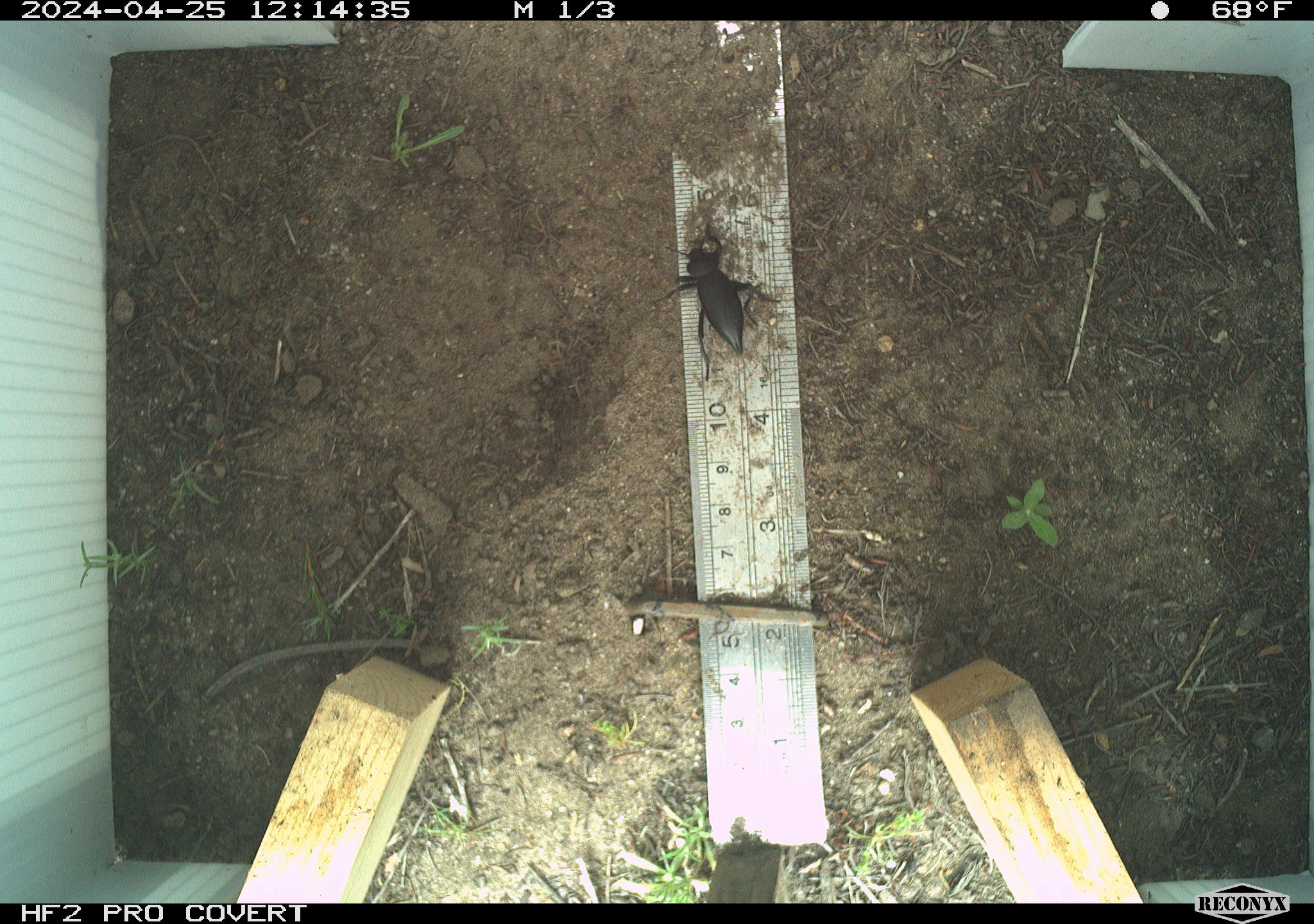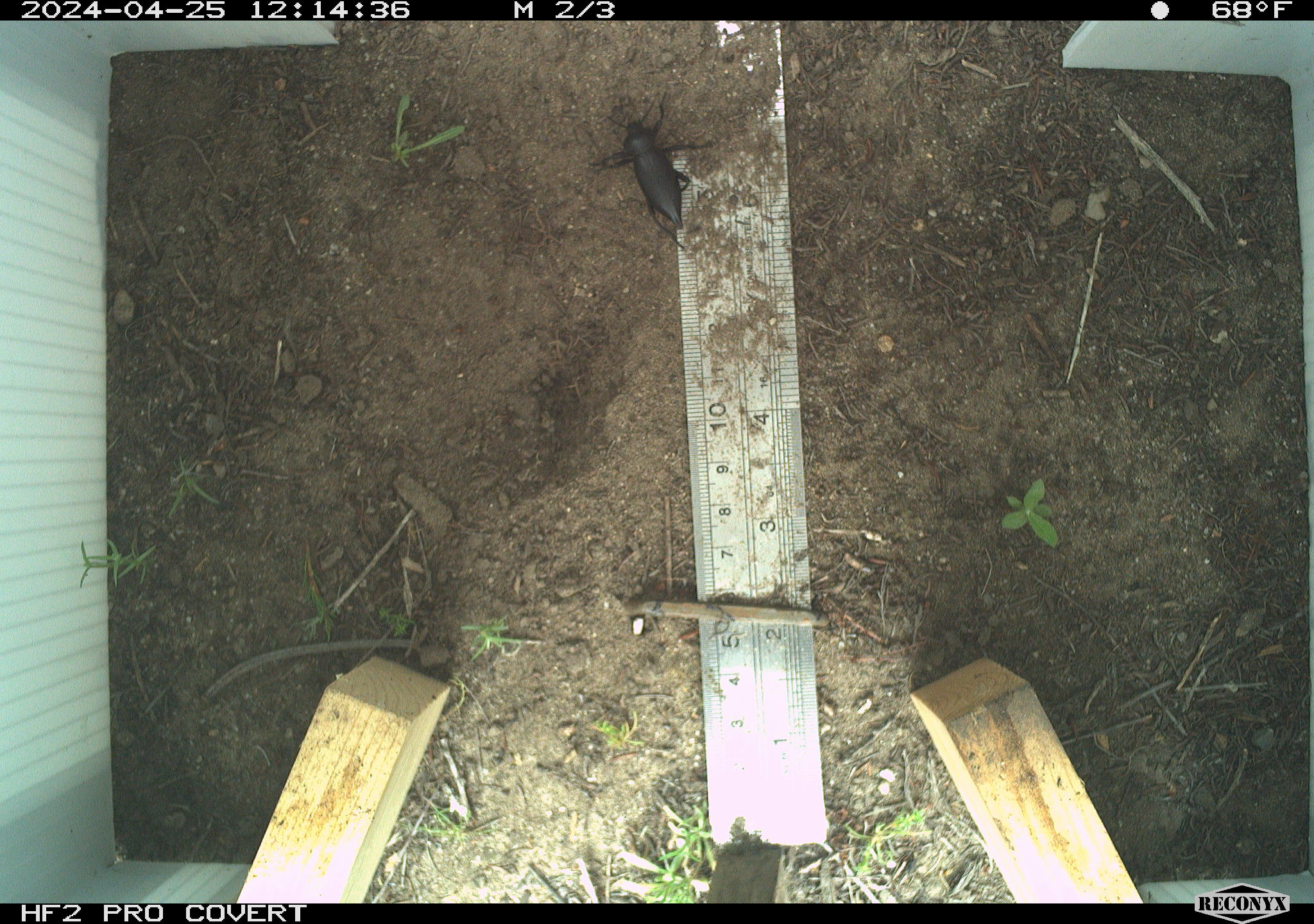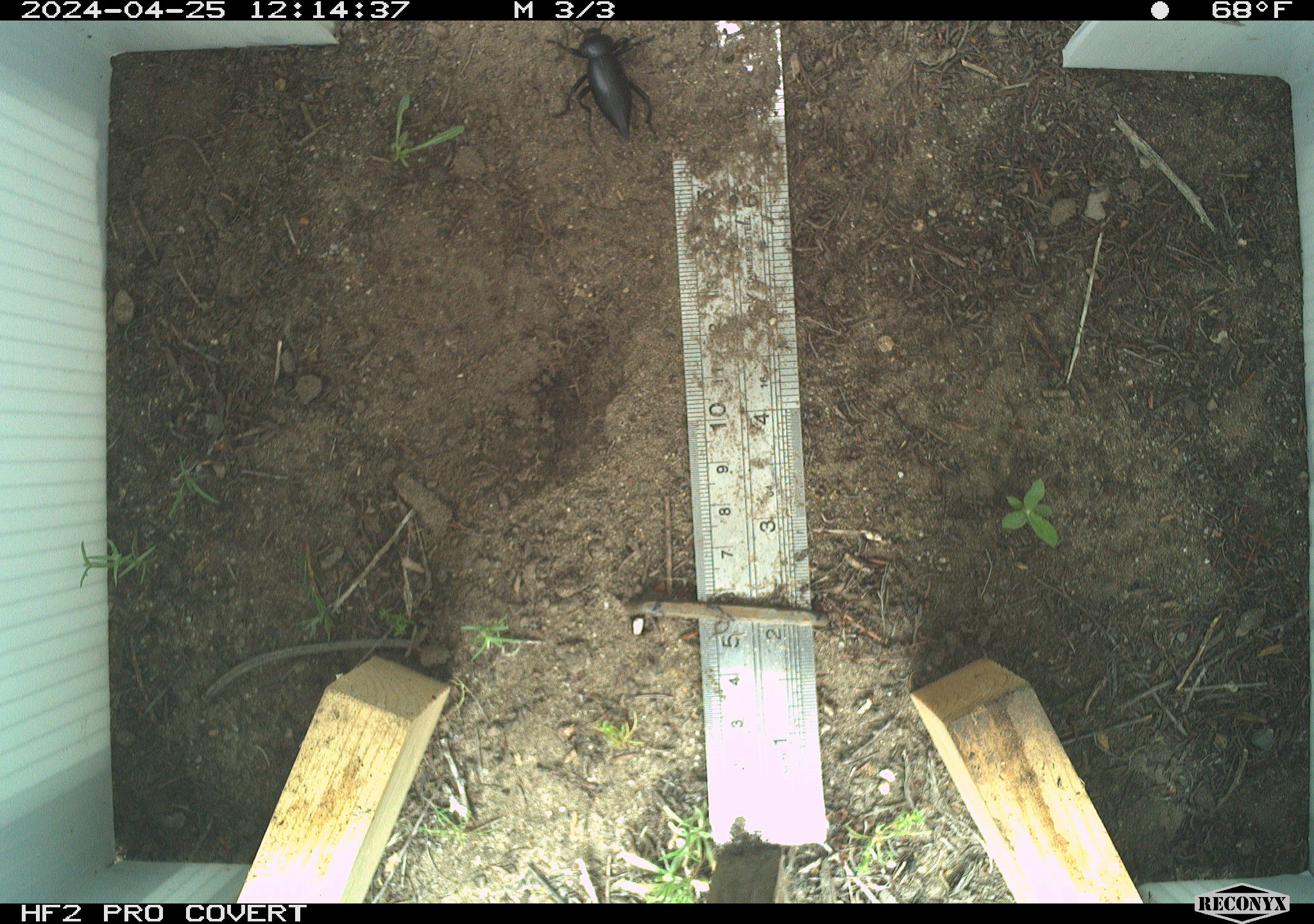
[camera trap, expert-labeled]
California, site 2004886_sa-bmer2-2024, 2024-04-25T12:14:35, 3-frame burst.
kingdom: Animalia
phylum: Arthropoda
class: Insecta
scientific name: Insecta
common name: insect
Insect (Insecta).